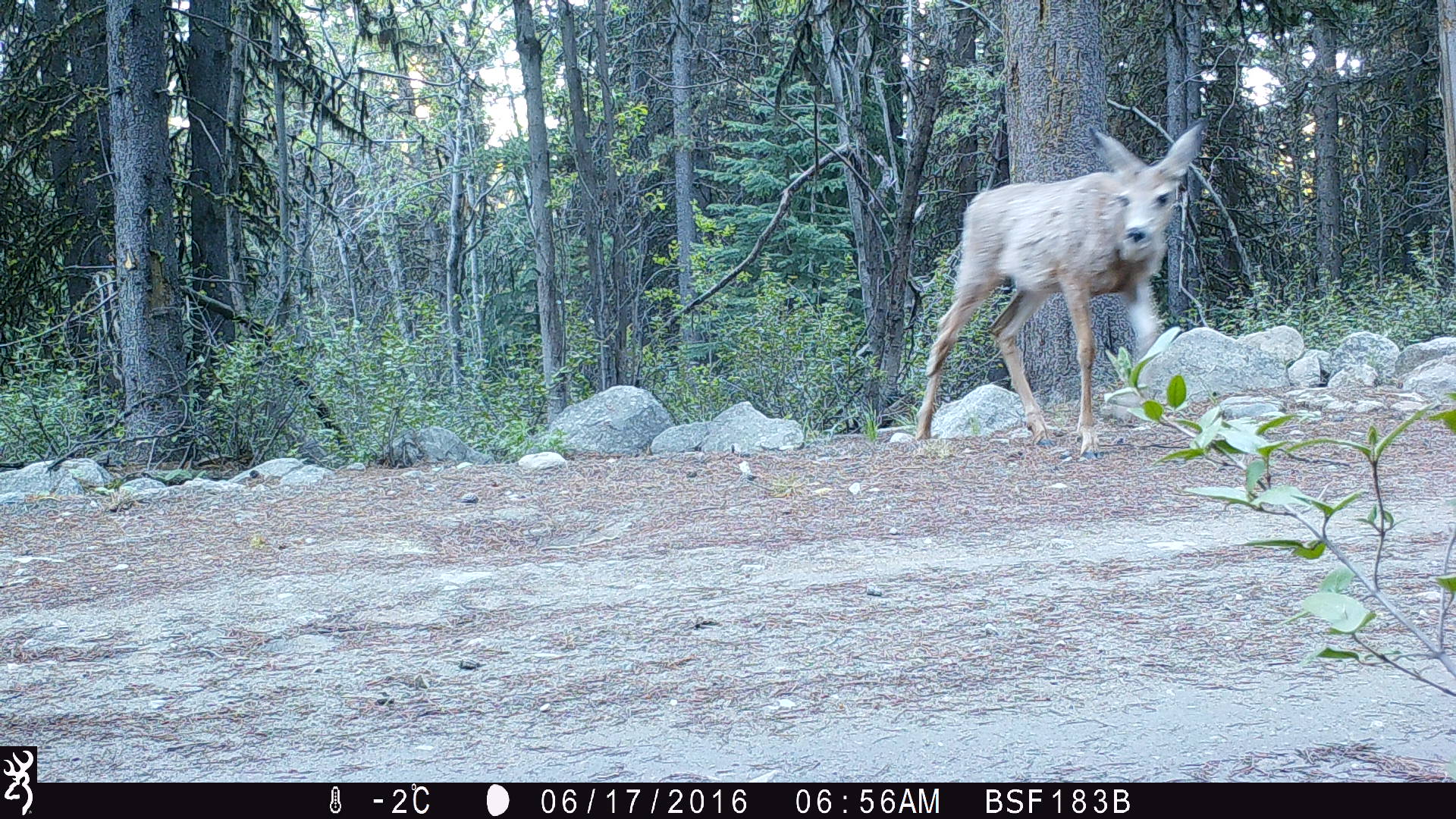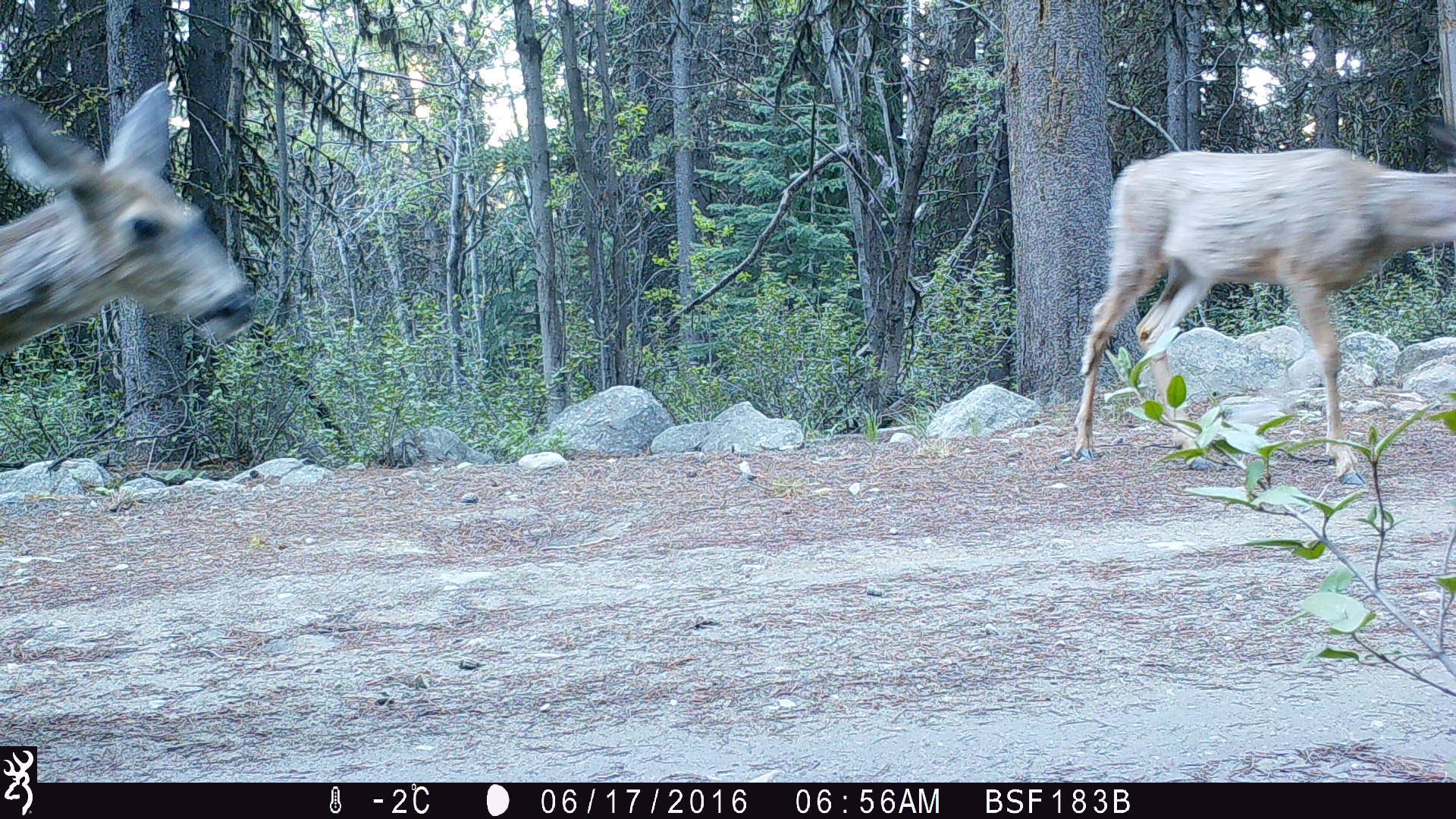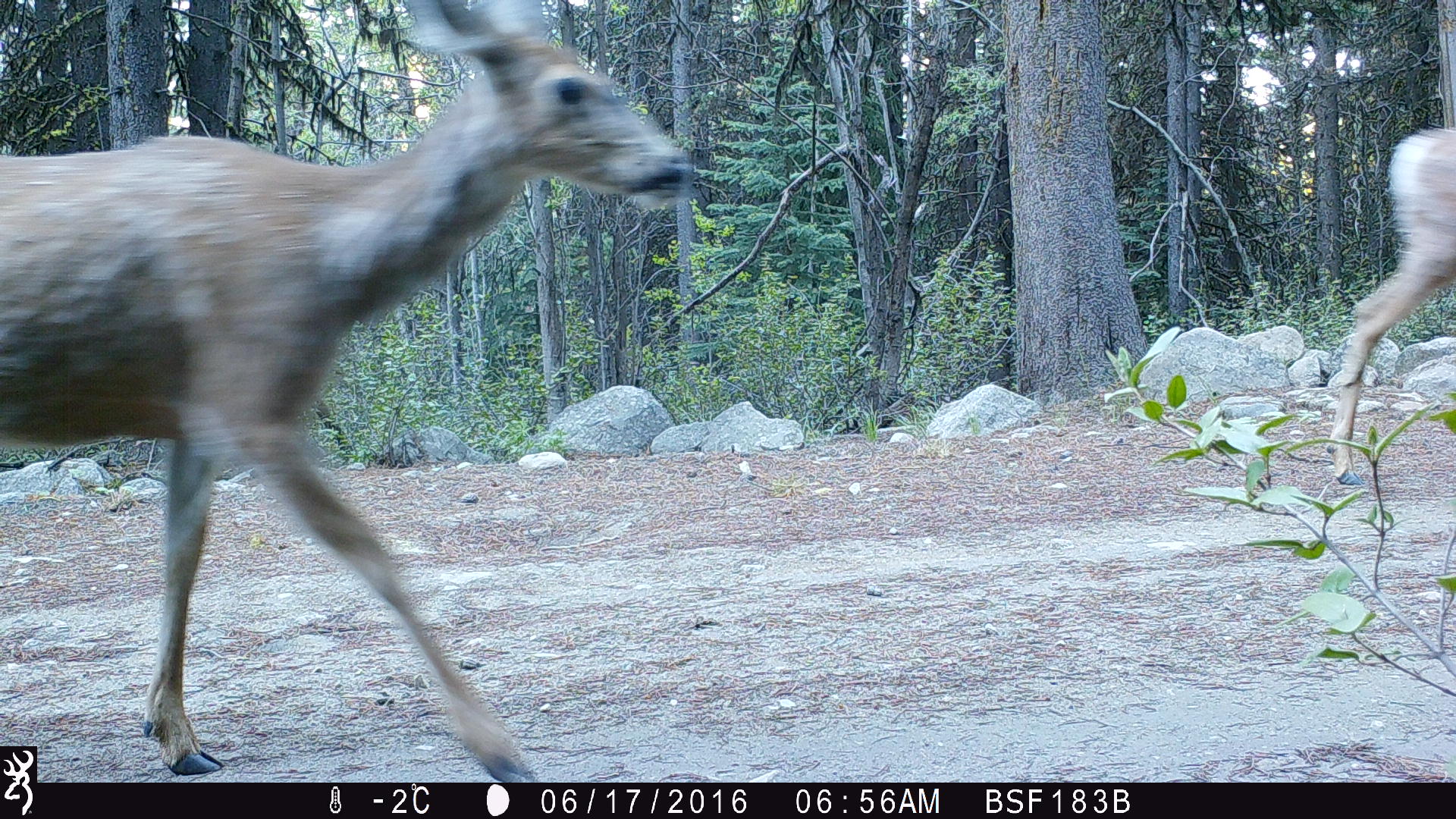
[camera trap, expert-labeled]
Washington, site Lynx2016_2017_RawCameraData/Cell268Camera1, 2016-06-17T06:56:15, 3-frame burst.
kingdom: Animalia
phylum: Chordata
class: Mammalia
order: Artiodactyla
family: Cervidae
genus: Odocoileus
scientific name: Odocoileus hemionus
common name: mule deer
Odocoileus hemionus (mule deer). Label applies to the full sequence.